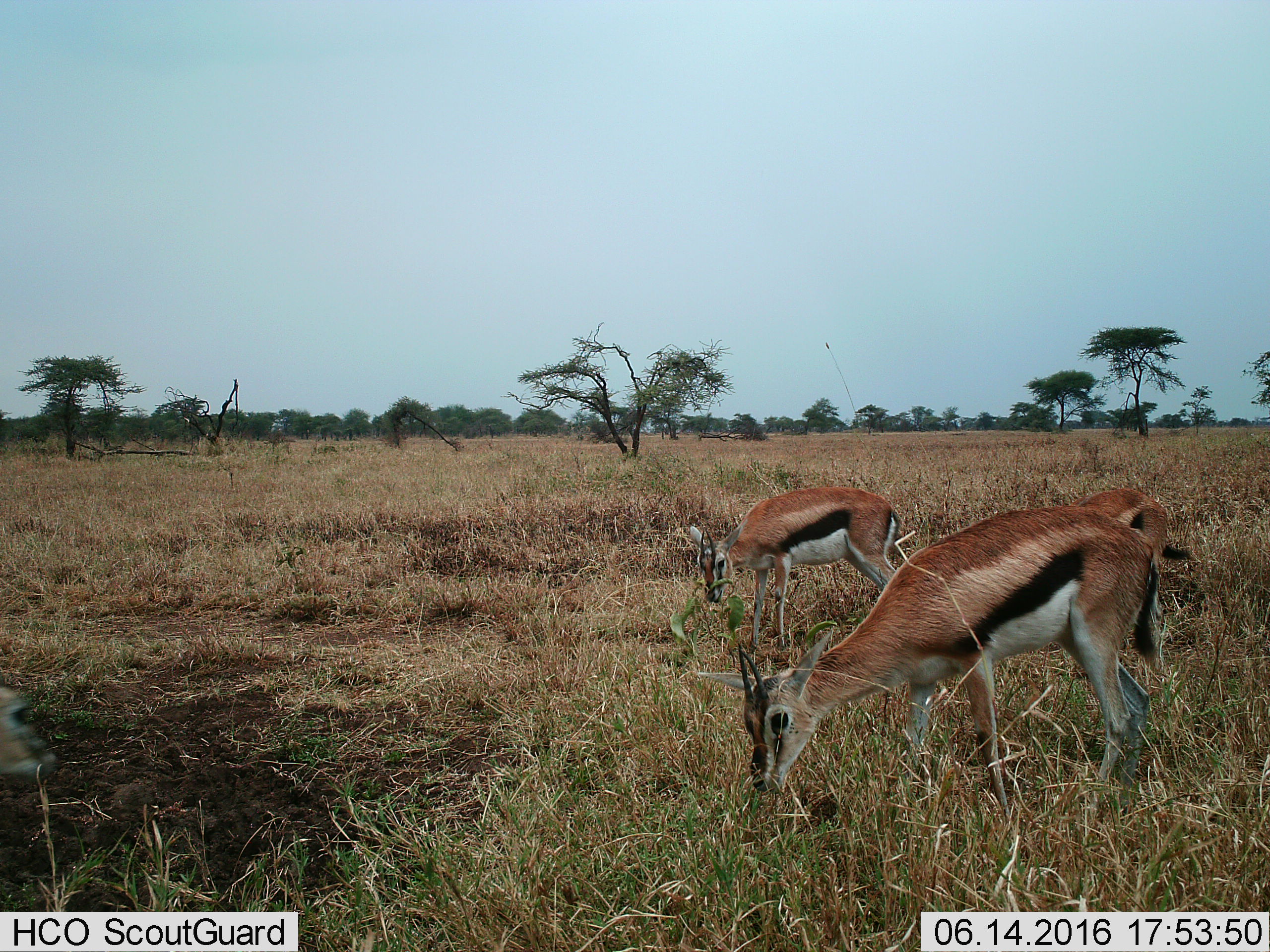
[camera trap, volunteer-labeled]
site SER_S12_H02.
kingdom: Animalia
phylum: Chordata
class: Mammalia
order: Artiodactyla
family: Bovidae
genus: Eudorcas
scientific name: Eudorcas thomsonii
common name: thomson's gazelle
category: gazellethomsons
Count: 3.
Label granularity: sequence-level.